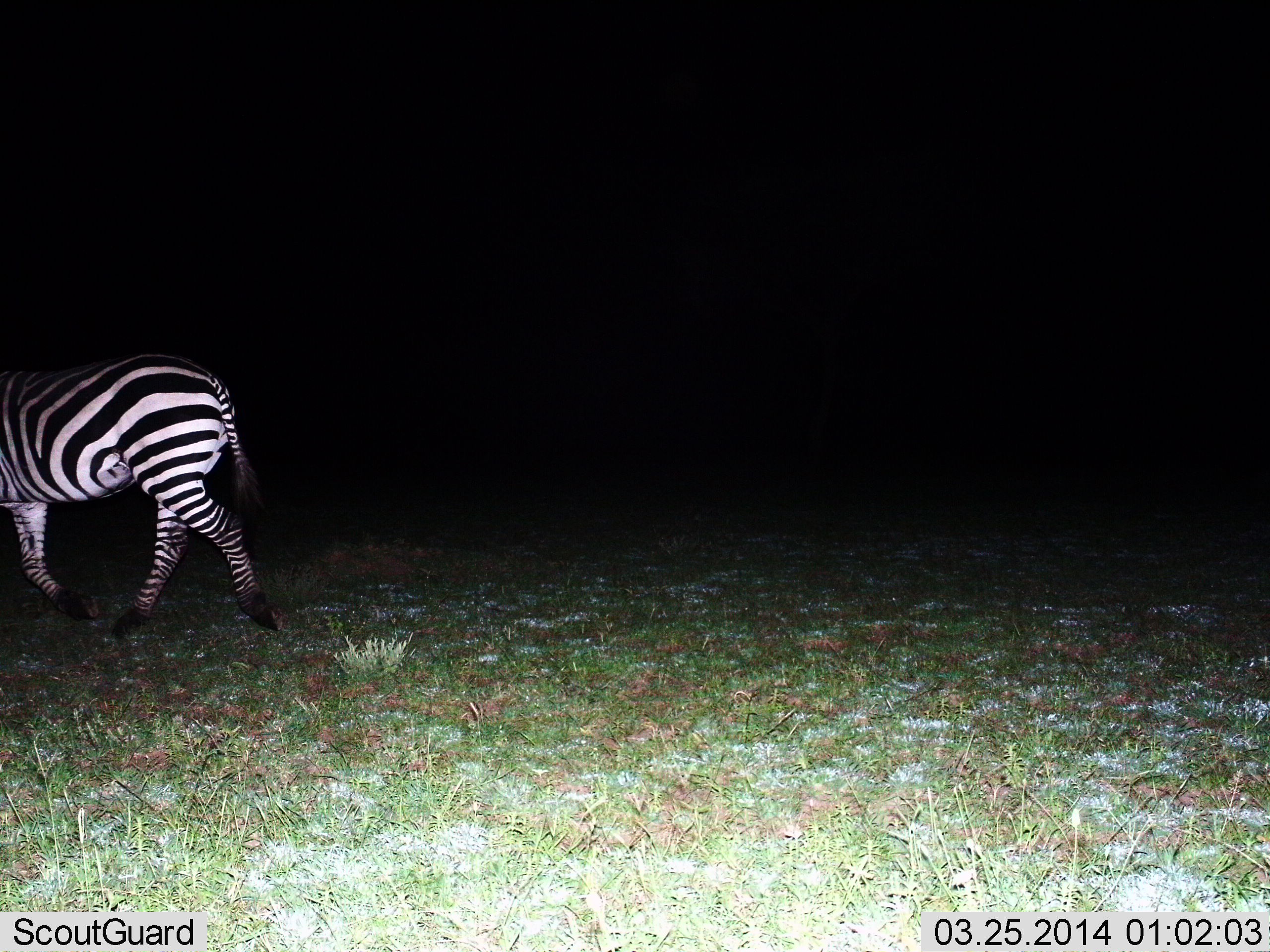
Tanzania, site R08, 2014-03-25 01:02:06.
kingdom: Animalia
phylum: Chordata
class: Mammalia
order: Perissodactyla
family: Equidae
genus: Equus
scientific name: Equus quagga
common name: plains zebra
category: zebra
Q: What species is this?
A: Zebra (plains zebra) (Equus quagga).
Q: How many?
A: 1.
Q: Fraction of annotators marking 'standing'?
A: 30%.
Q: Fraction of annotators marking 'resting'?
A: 0%.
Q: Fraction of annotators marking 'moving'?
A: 70%.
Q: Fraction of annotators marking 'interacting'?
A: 0%.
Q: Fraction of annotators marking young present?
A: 0%.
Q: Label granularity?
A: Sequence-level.